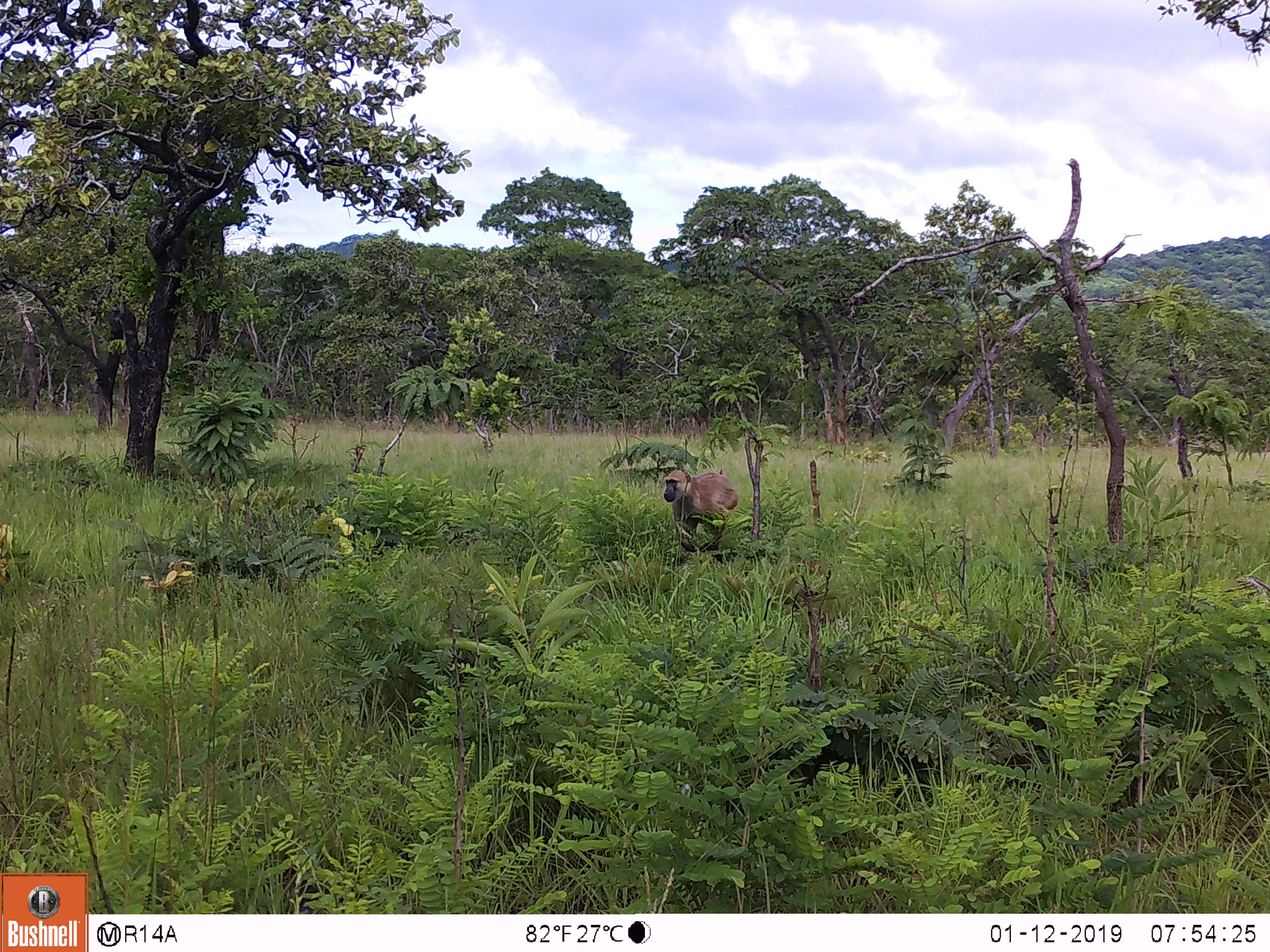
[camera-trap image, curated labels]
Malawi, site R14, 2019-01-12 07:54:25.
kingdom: Animalia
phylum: Chordata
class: Mammalia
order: Primates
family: Cercopithecidae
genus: Papio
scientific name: Papio cynocephalus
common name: yellow baboon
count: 1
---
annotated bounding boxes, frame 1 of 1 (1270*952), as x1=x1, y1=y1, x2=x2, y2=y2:
yellow baboon: x1=659, y1=464, x2=740, y2=551